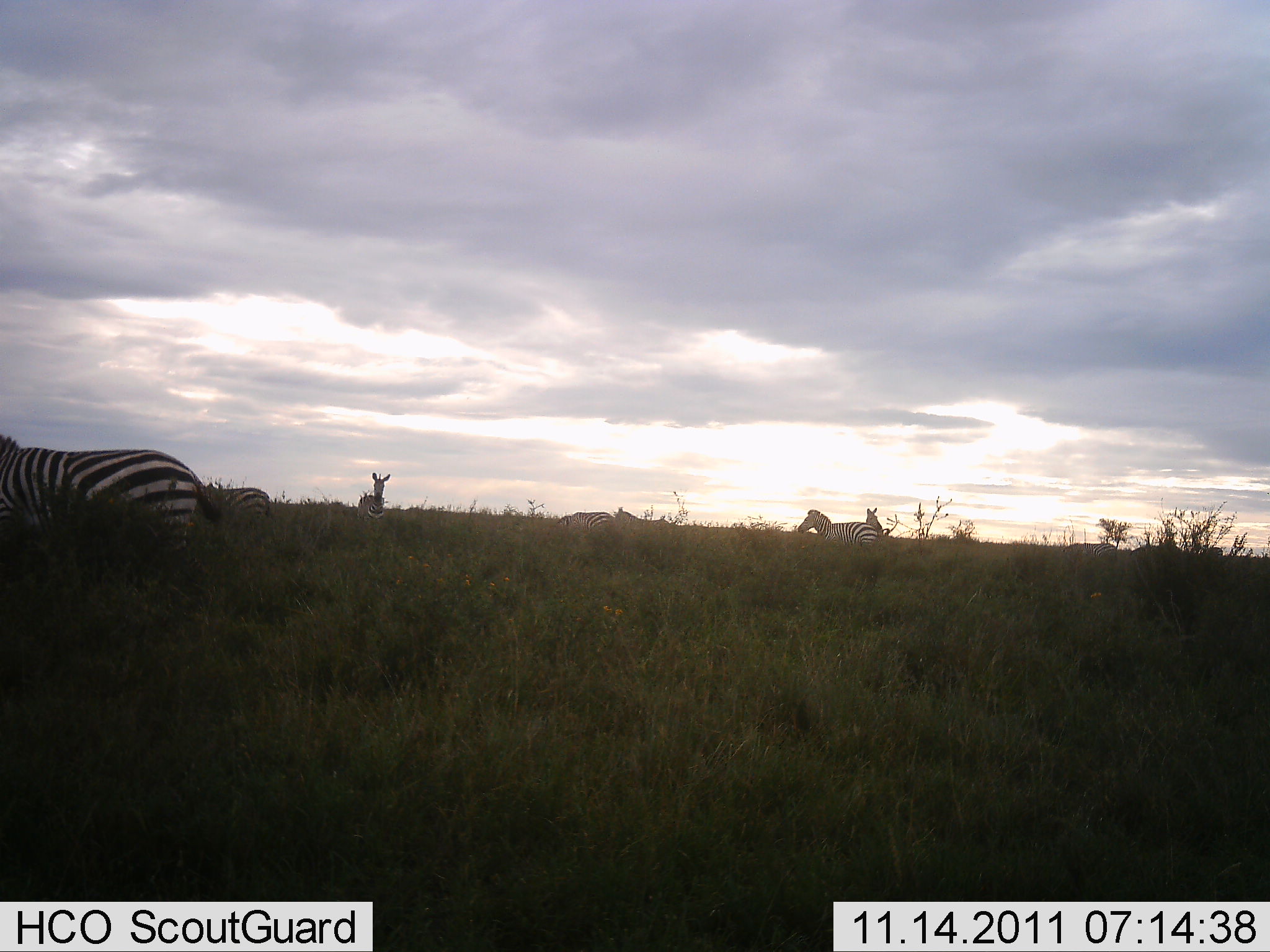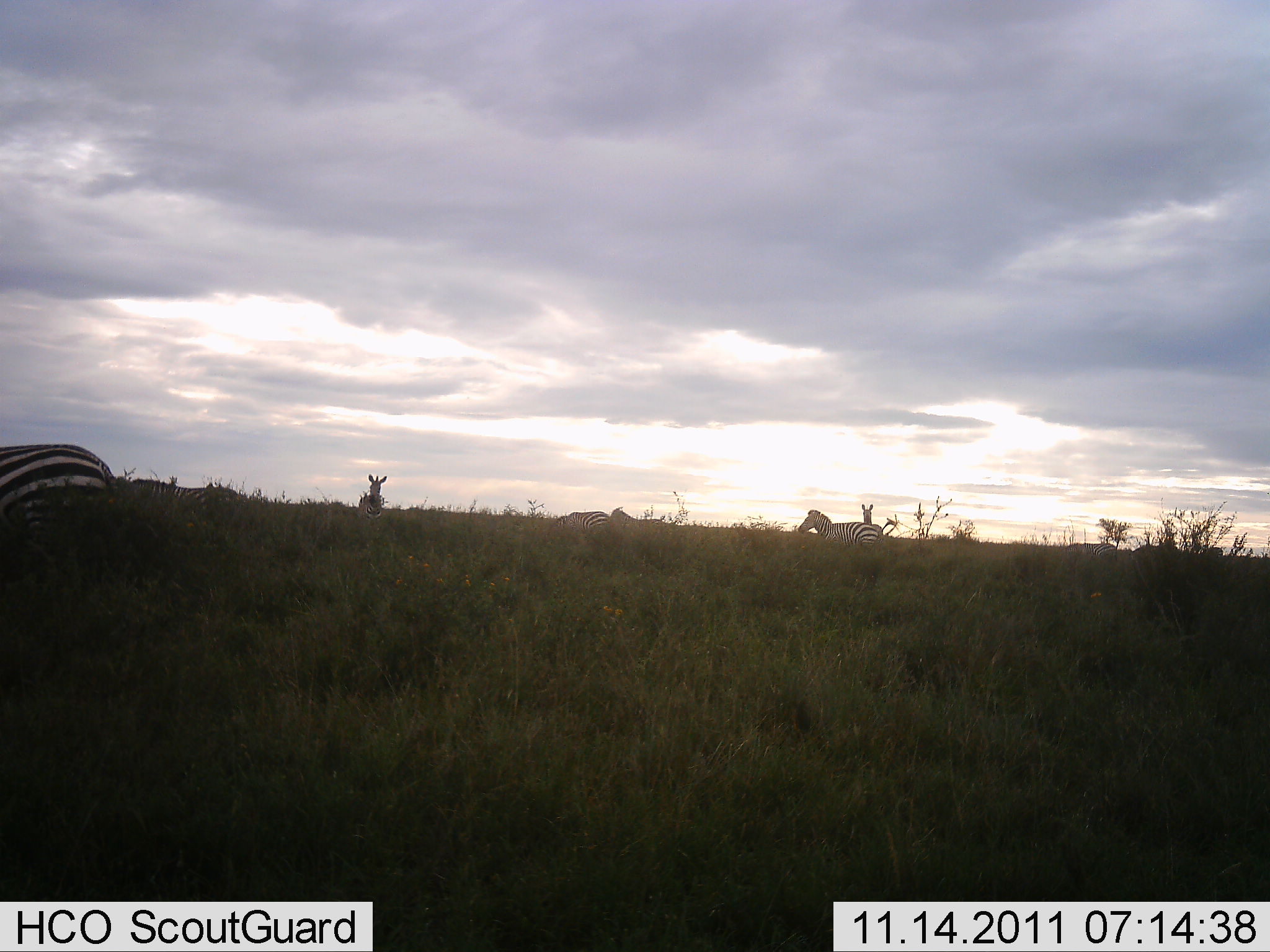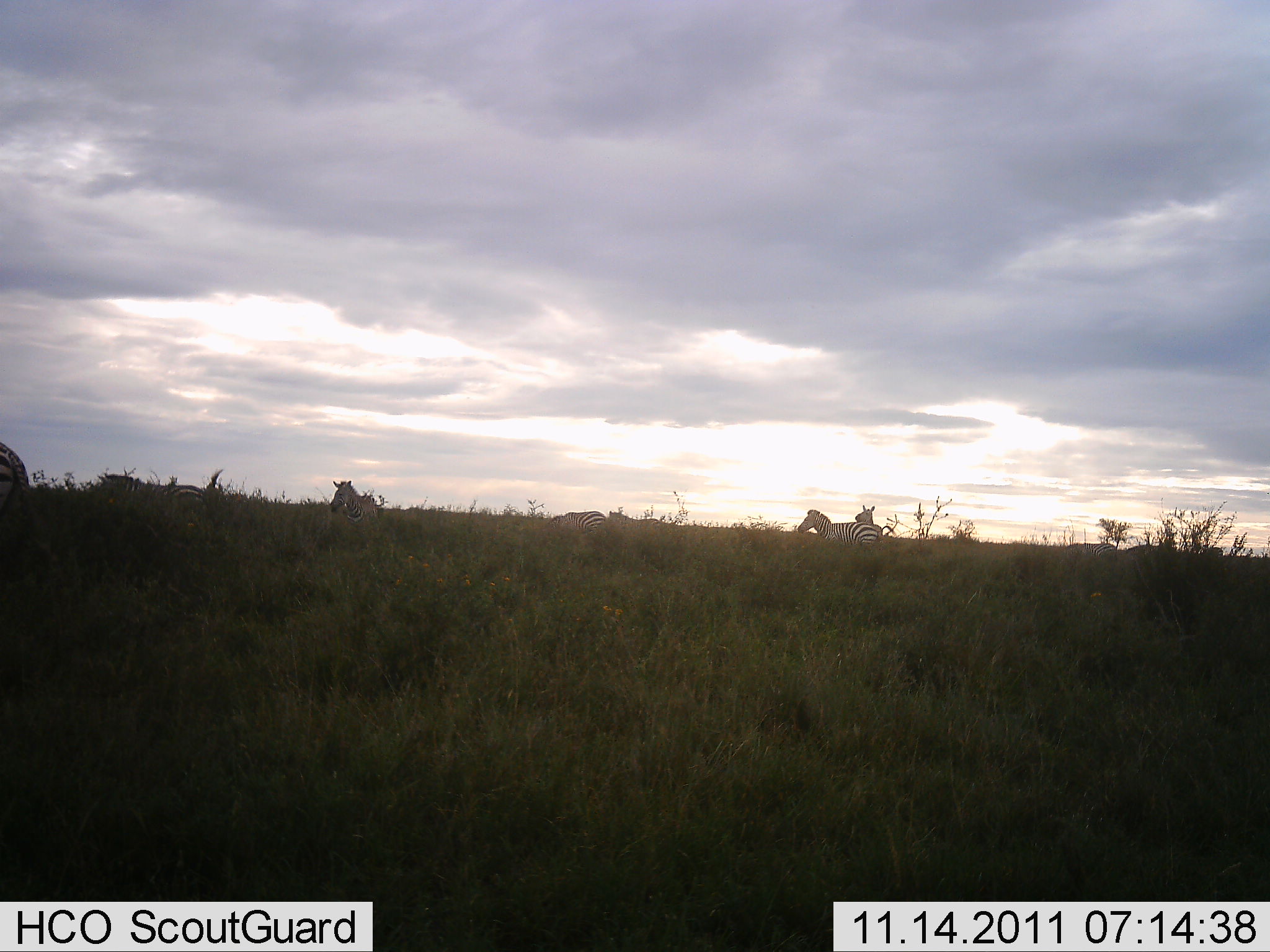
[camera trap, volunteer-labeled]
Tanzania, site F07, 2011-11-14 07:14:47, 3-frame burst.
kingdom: Animalia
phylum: Chordata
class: Mammalia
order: Perissodactyla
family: Equidae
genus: Equus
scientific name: Equus quagga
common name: plains zebra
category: zebra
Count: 5.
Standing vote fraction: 64%.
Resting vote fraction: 7%.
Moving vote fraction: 57%.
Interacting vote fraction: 0%.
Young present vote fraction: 0%.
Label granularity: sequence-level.